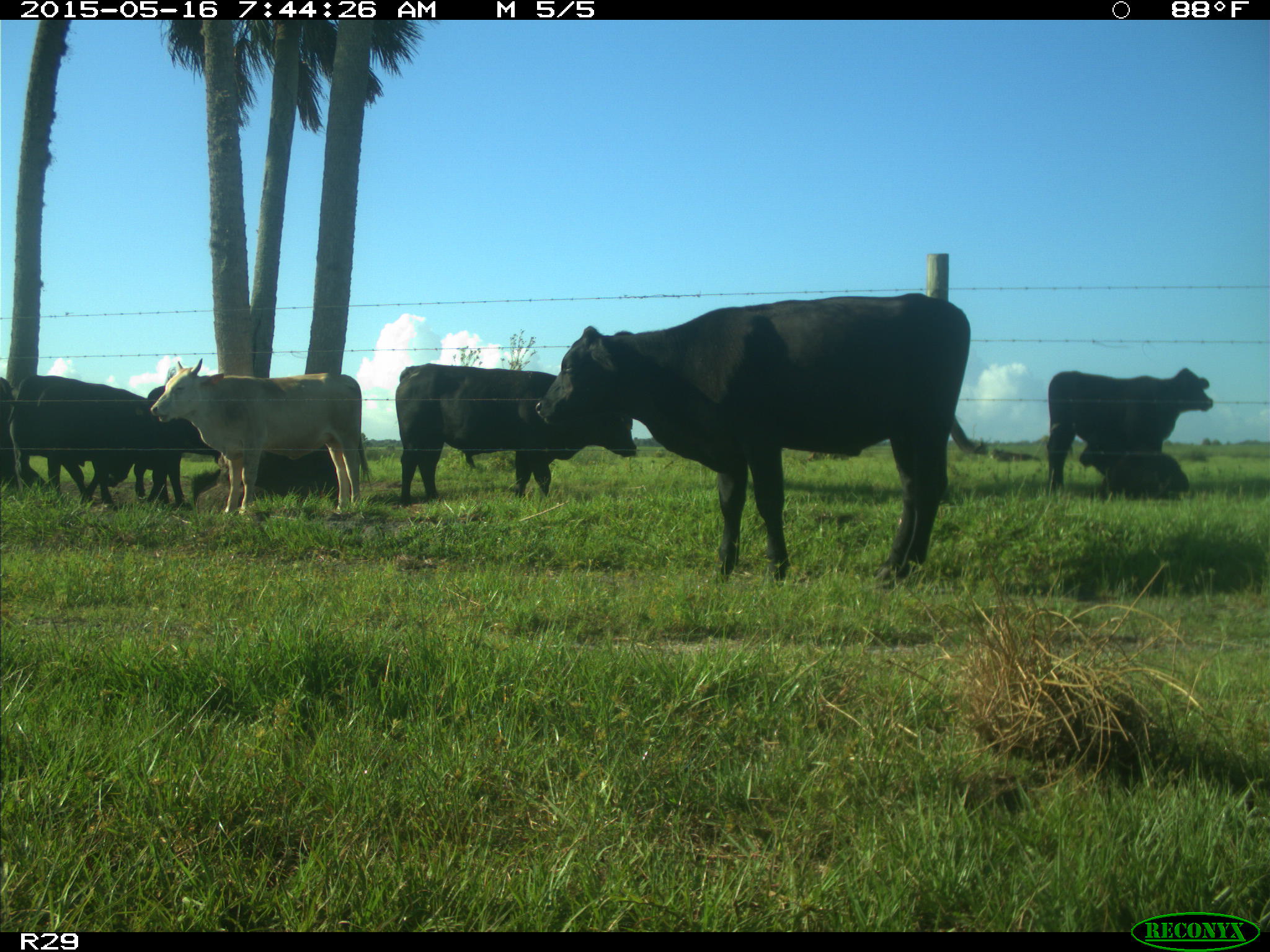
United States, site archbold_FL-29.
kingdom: Animalia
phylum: Chordata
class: Mammalia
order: Artiodactyla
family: Bovidae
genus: Bos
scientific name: Bos taurus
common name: domestic cow